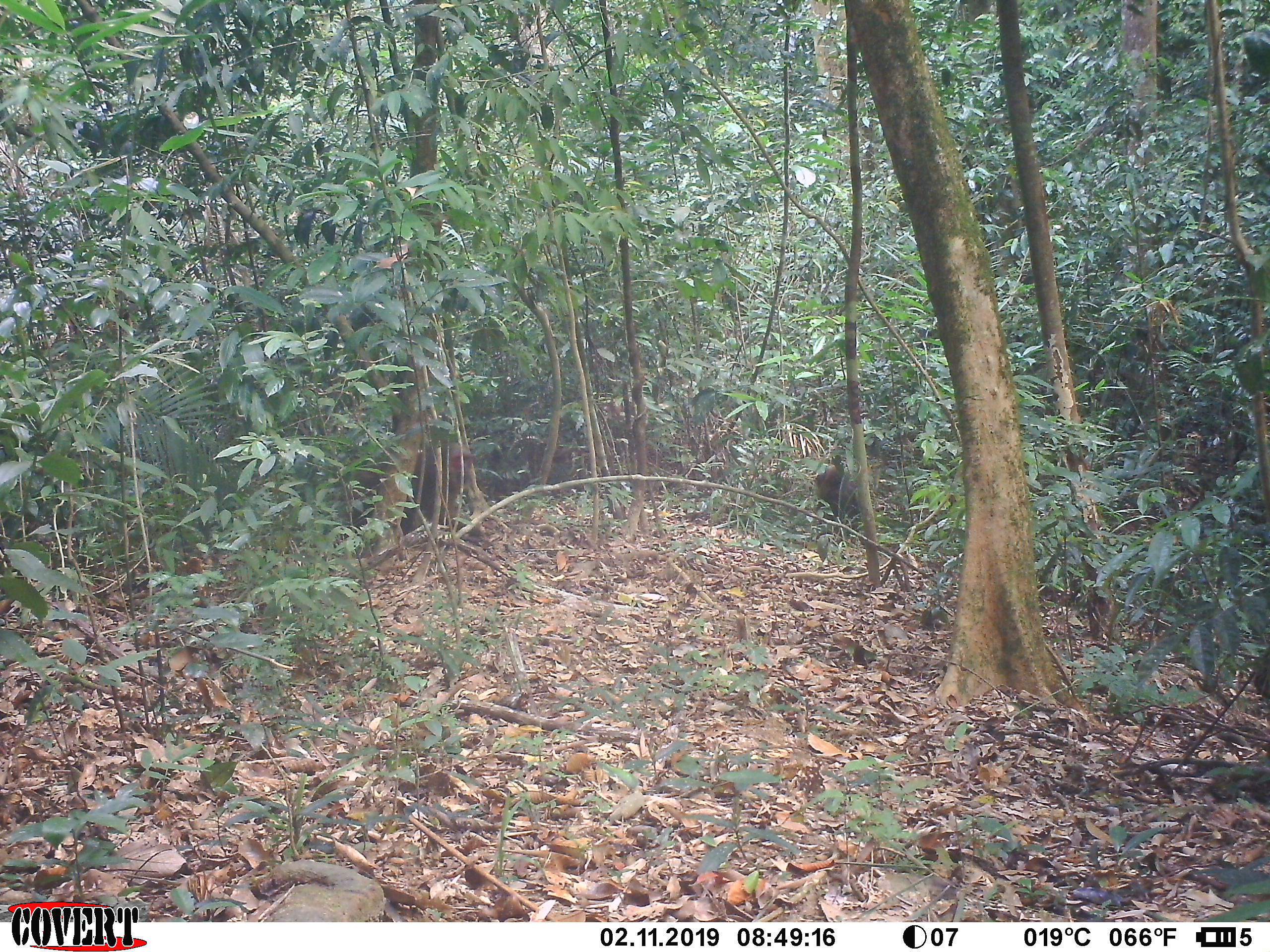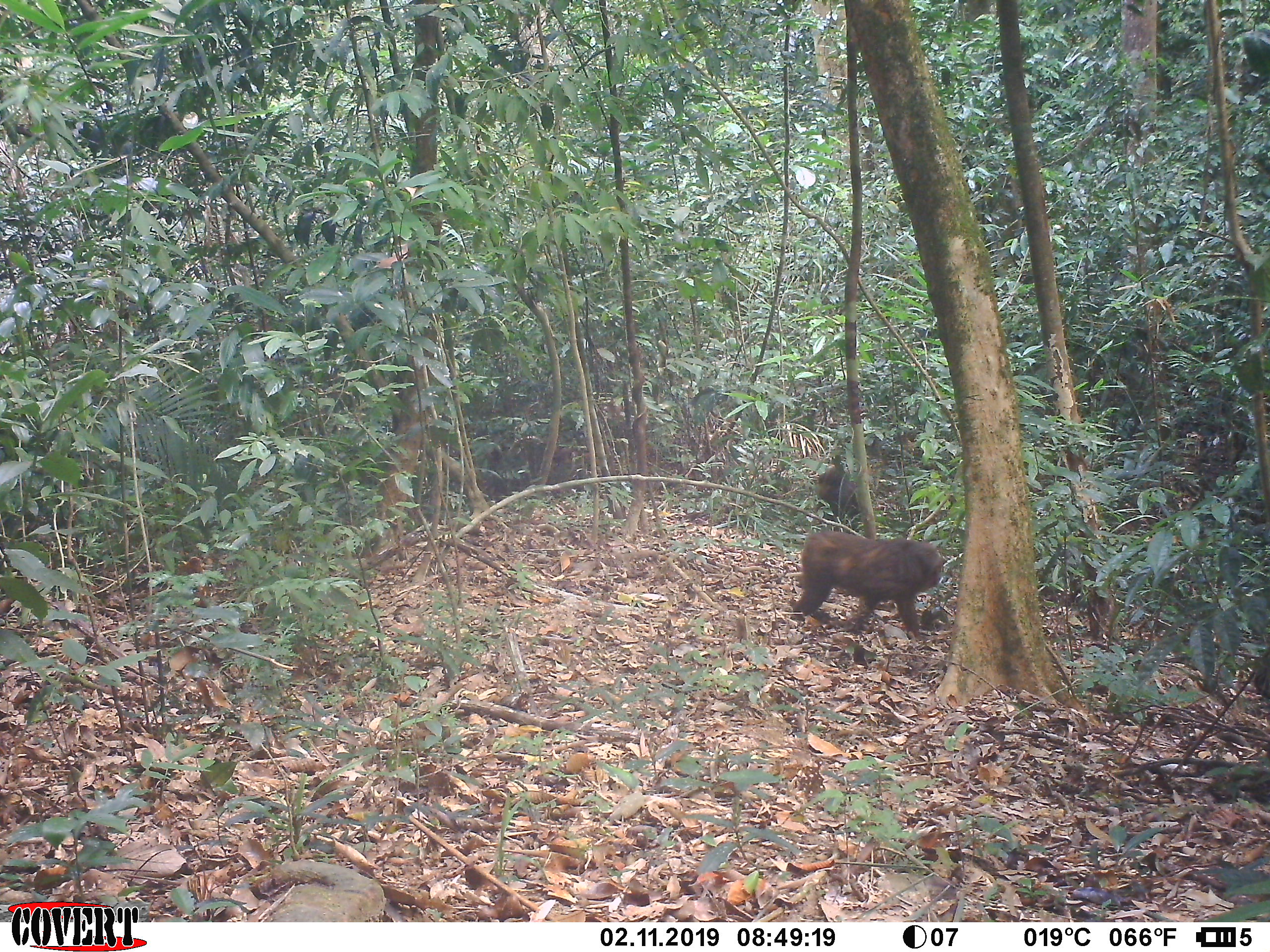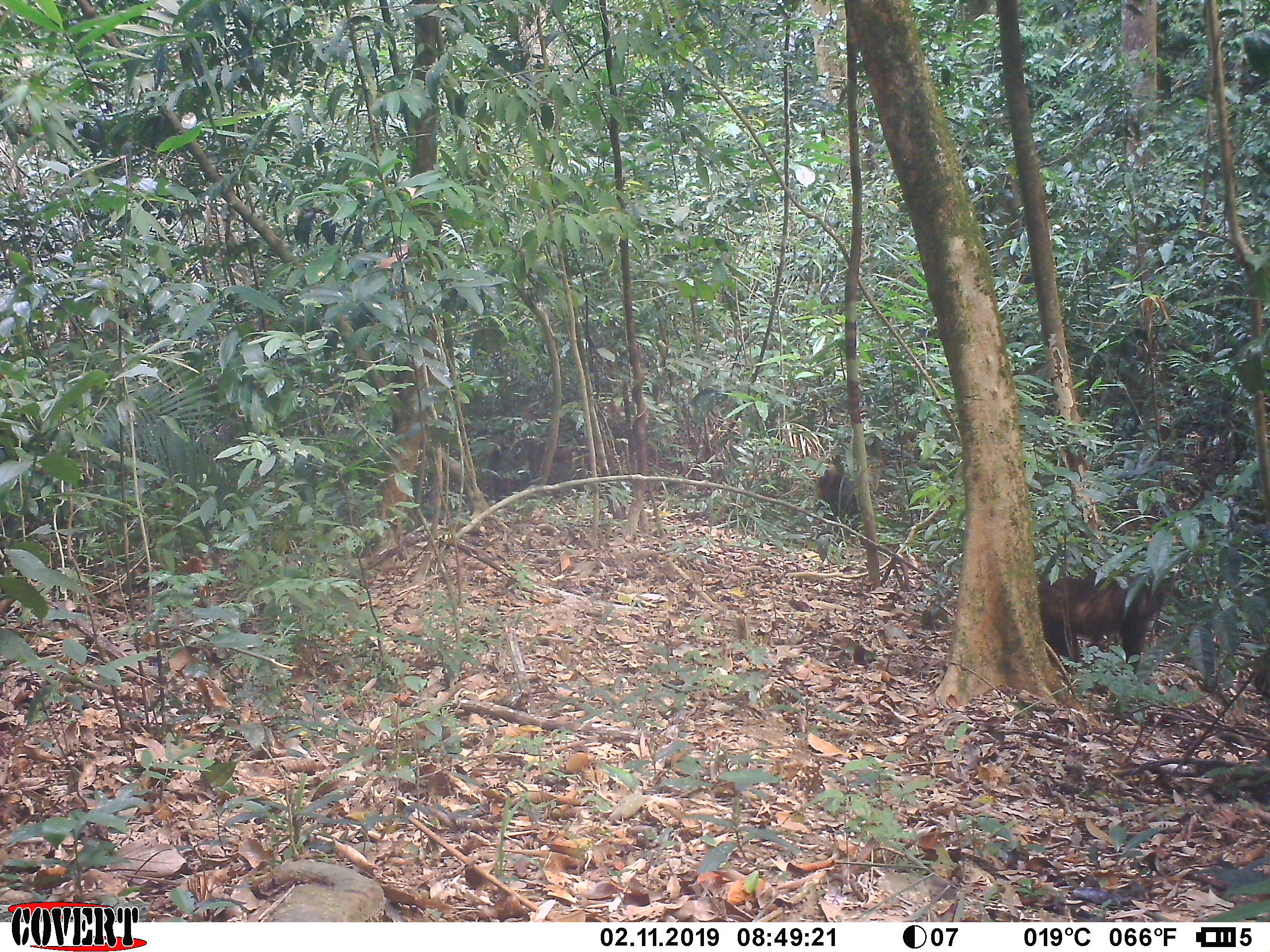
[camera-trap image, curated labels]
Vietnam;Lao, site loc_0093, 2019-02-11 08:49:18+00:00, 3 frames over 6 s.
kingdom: Animalia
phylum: Chordata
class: Mammalia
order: Primates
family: Cercopithecidae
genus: Macaca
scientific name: Macaca arctoides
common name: stump-tailed macaque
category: stump tailed macaque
Stump tailed macaque (stump-tailed macaque) (Macaca arctoides). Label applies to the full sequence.